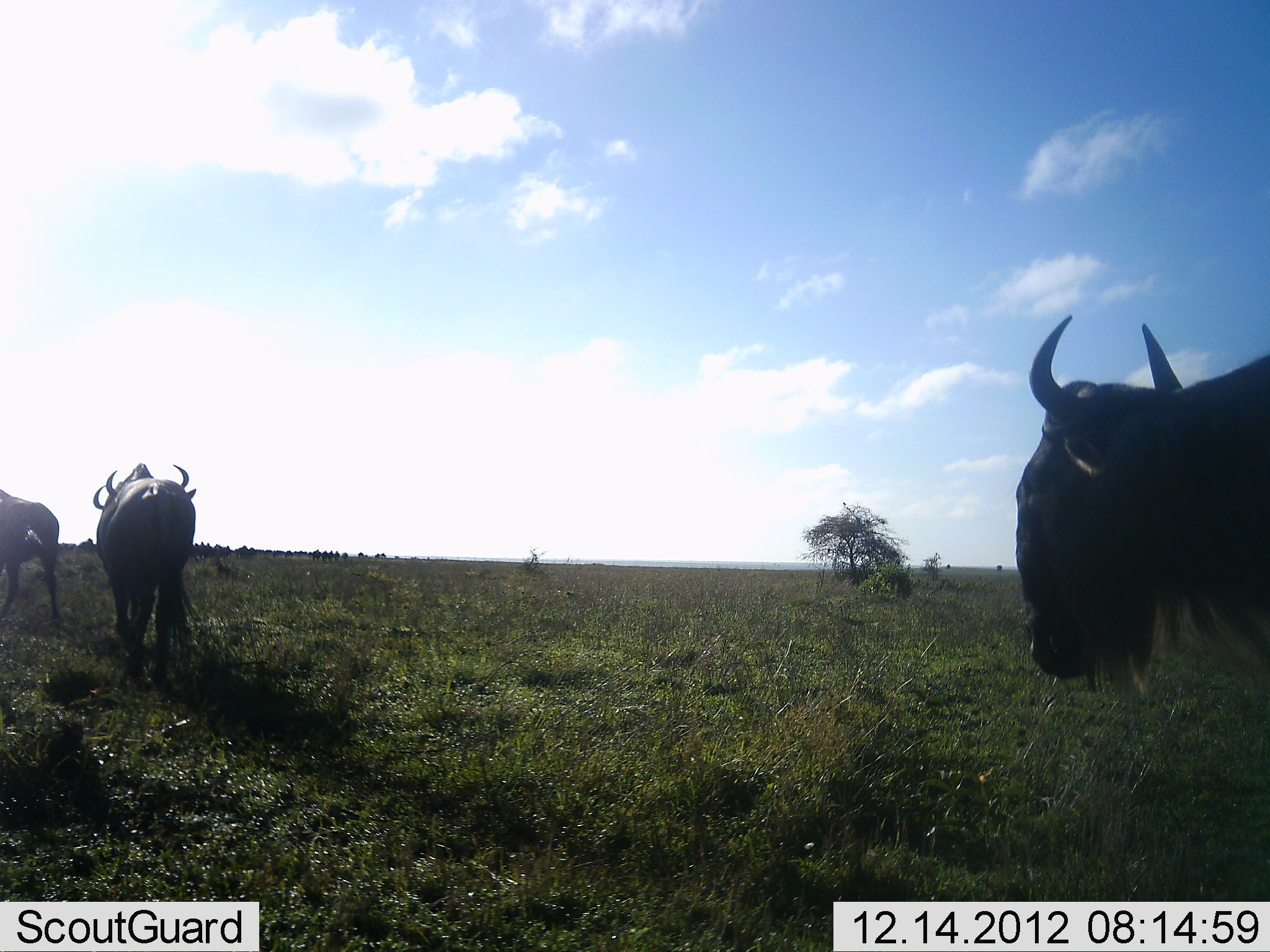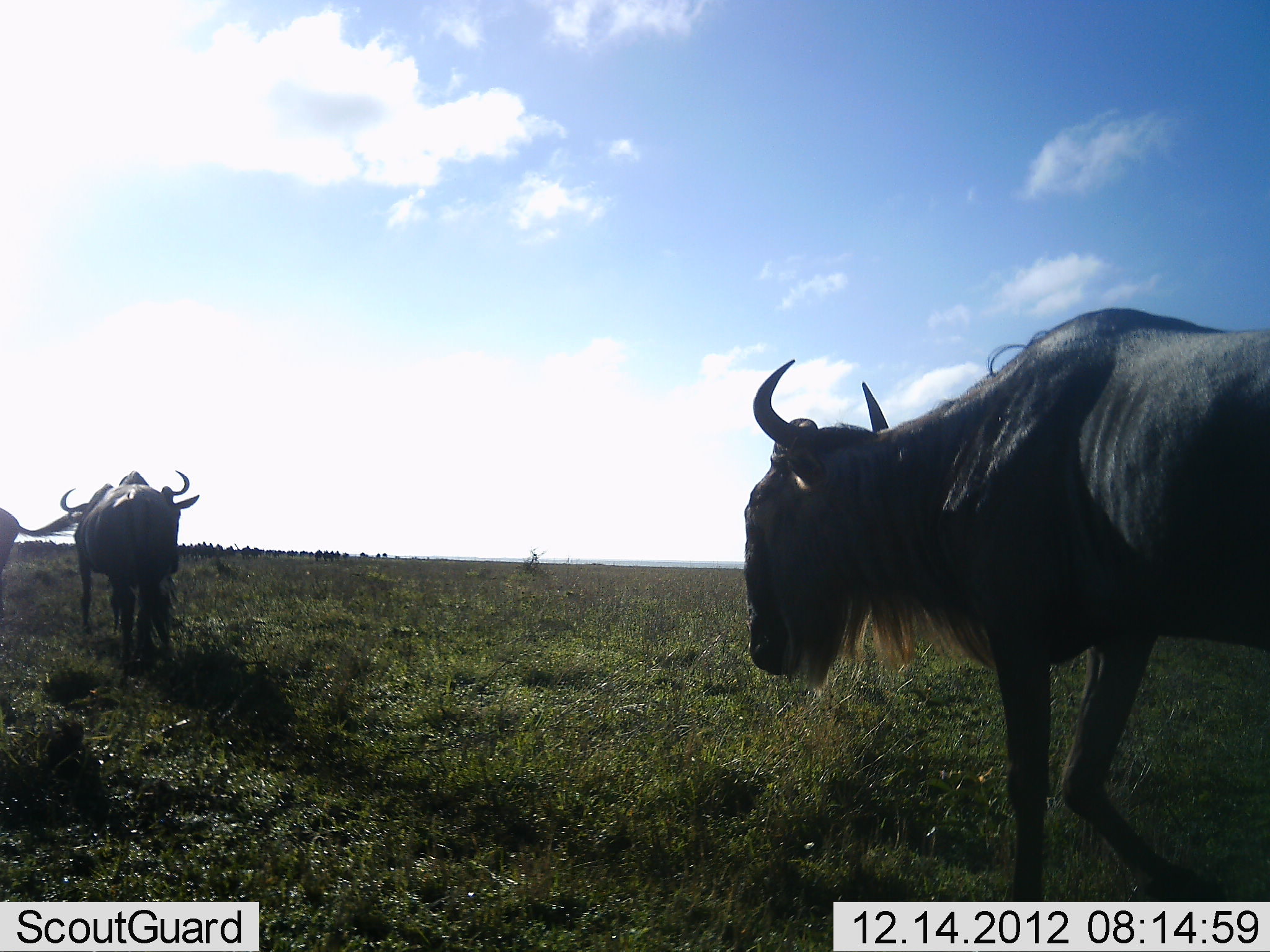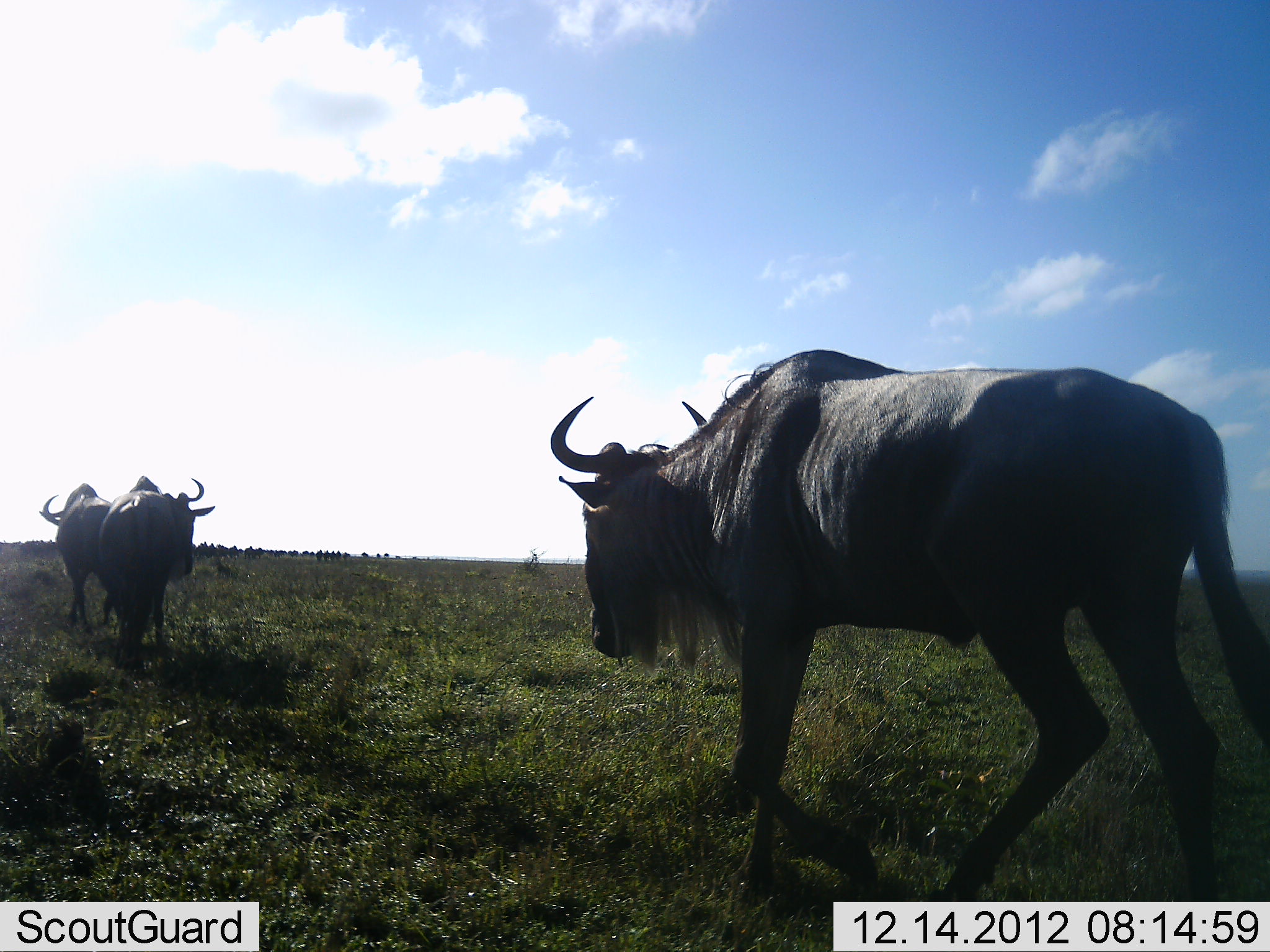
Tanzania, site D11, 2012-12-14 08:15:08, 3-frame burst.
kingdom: Animalia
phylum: Chordata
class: Mammalia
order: Artiodactyla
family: Bovidae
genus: Connochaetes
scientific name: Connochaetes taurinus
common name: blue wildebeest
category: wildebeest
Wildebeest (blue wildebeest) (Connochaetes taurinus), count 4. Behavior (volunteer vote fractions): standing 16%, resting 0%, moving 94%, interacting 3%. Young present (vote fraction): 0%. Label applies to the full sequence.